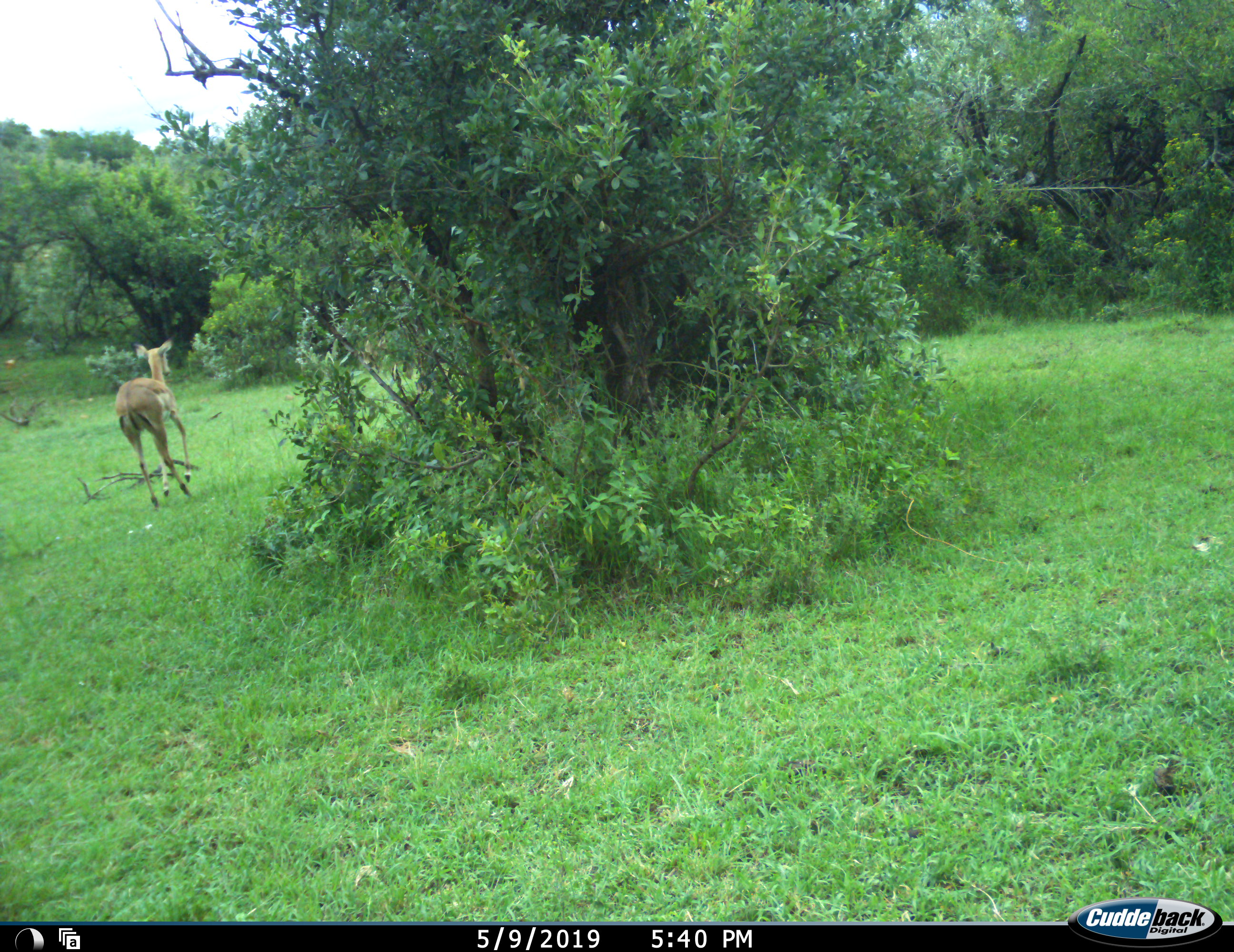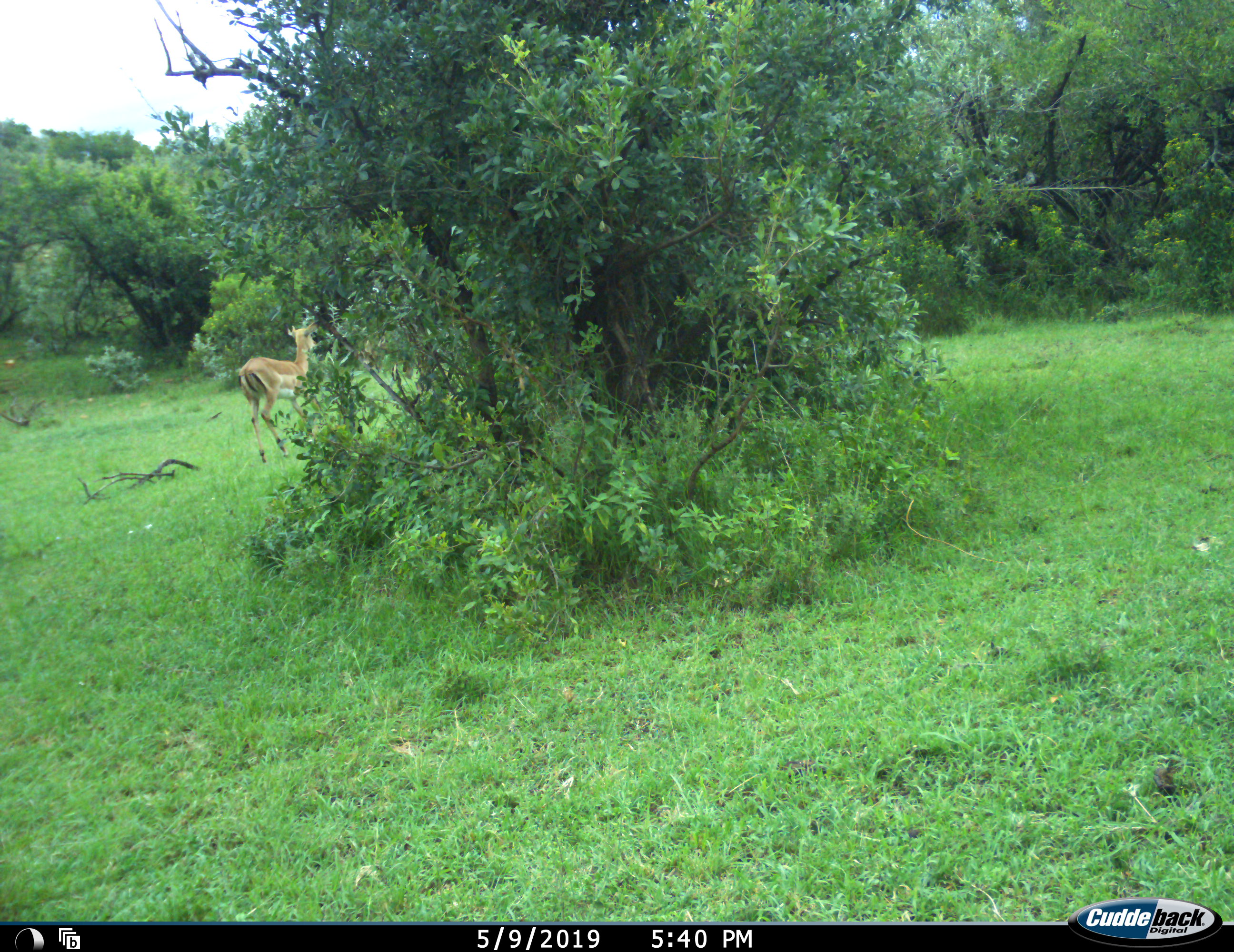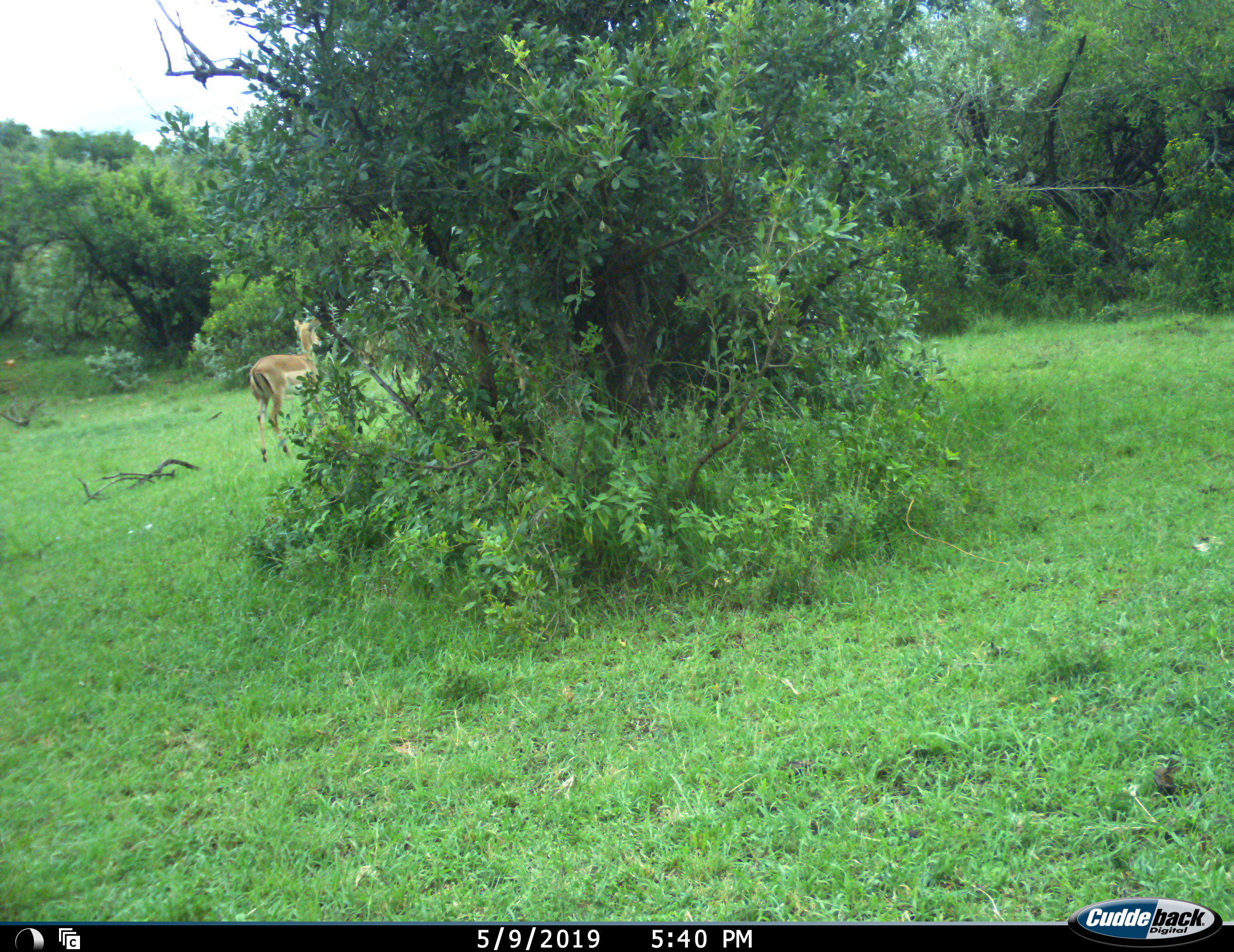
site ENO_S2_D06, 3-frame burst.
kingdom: Animalia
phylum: Chordata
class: Mammalia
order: Artiodactyla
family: Bovidae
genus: Aepyceros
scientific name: Aepyceros melampus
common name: impala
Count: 1.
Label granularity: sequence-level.